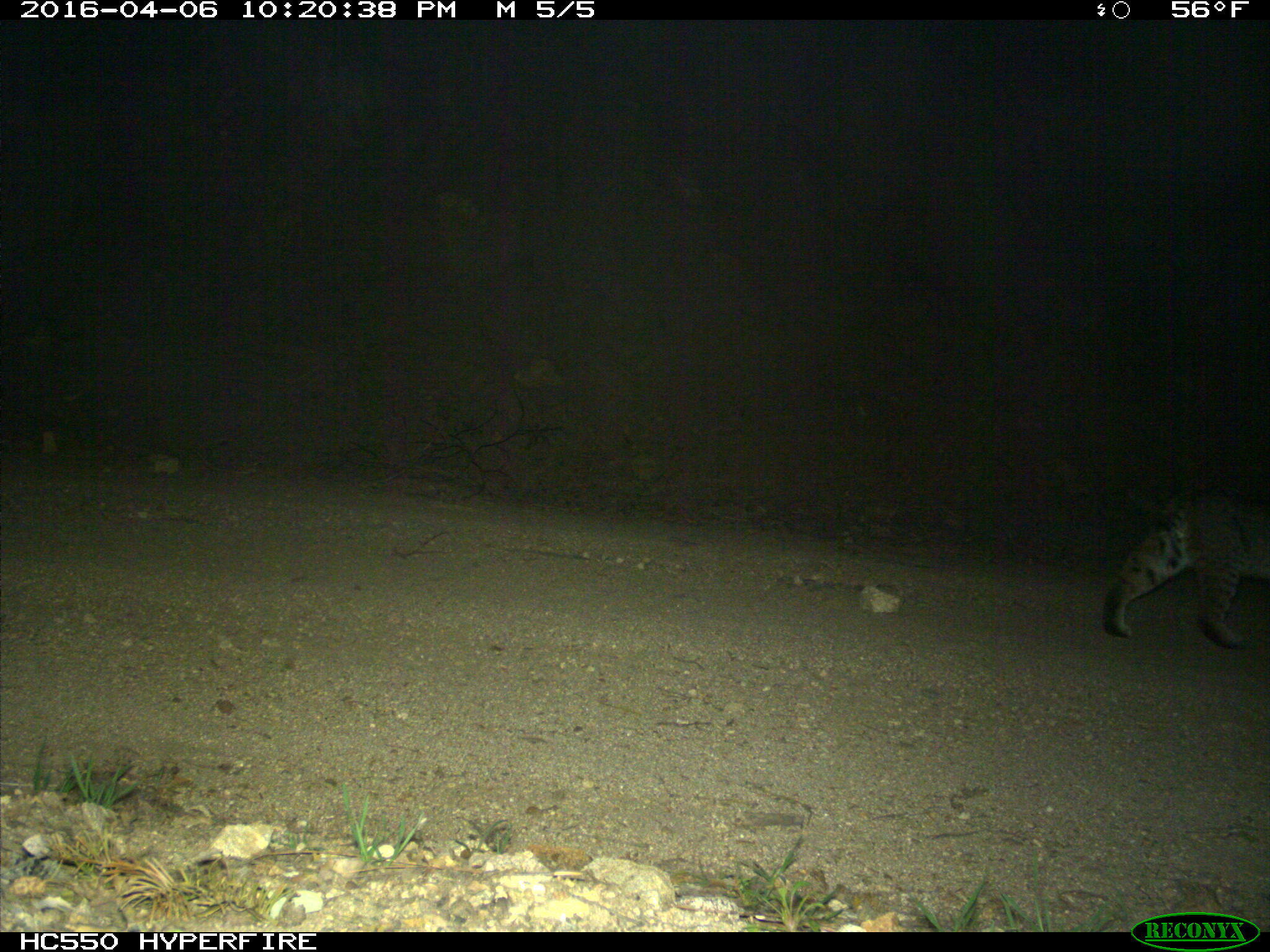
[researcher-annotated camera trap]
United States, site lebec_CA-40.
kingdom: Animalia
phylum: Chordata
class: Mammalia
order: Carnivora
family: Felidae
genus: Lynx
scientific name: Lynx rufus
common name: bobcat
Lynx rufus (bobcat).